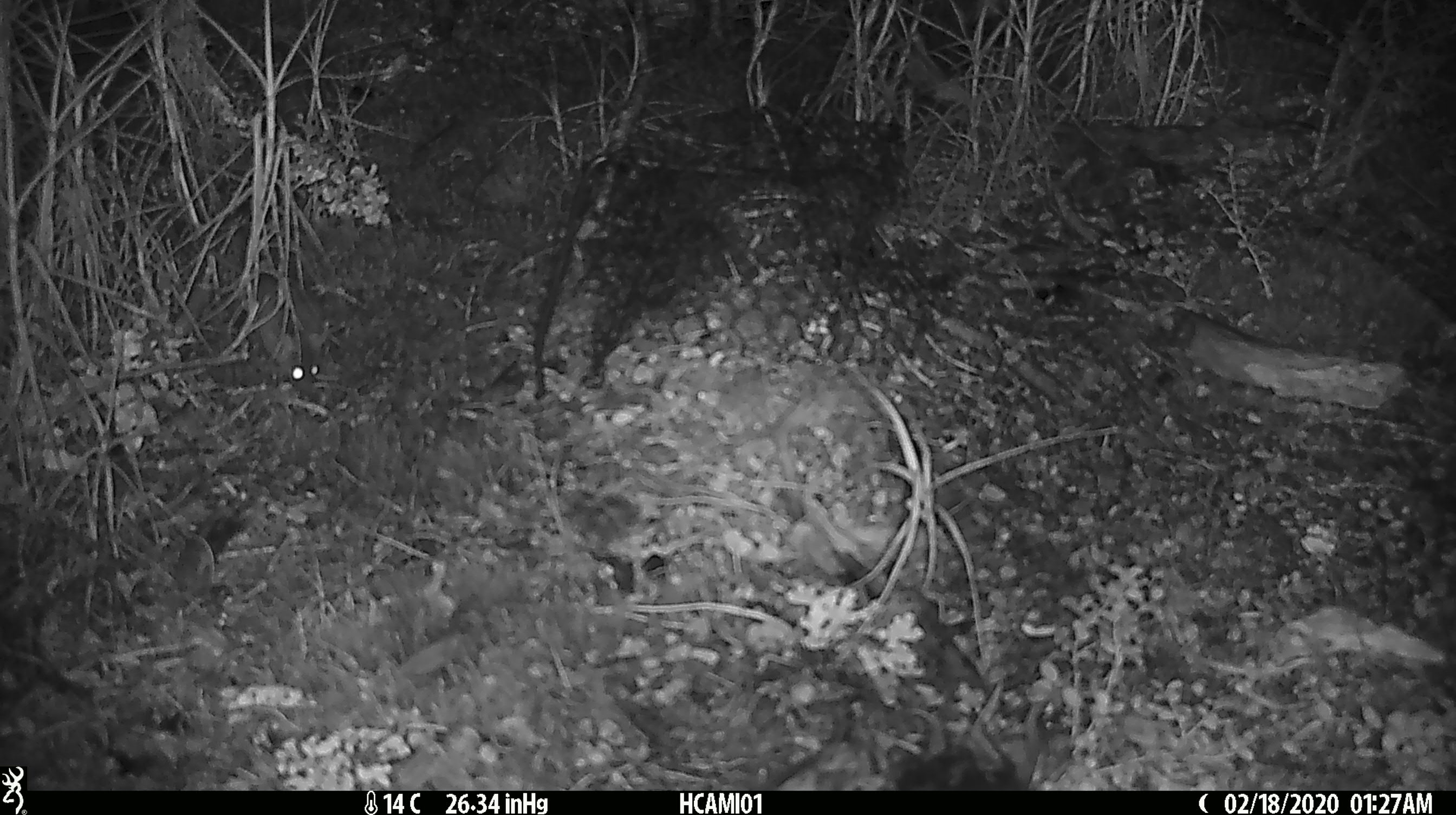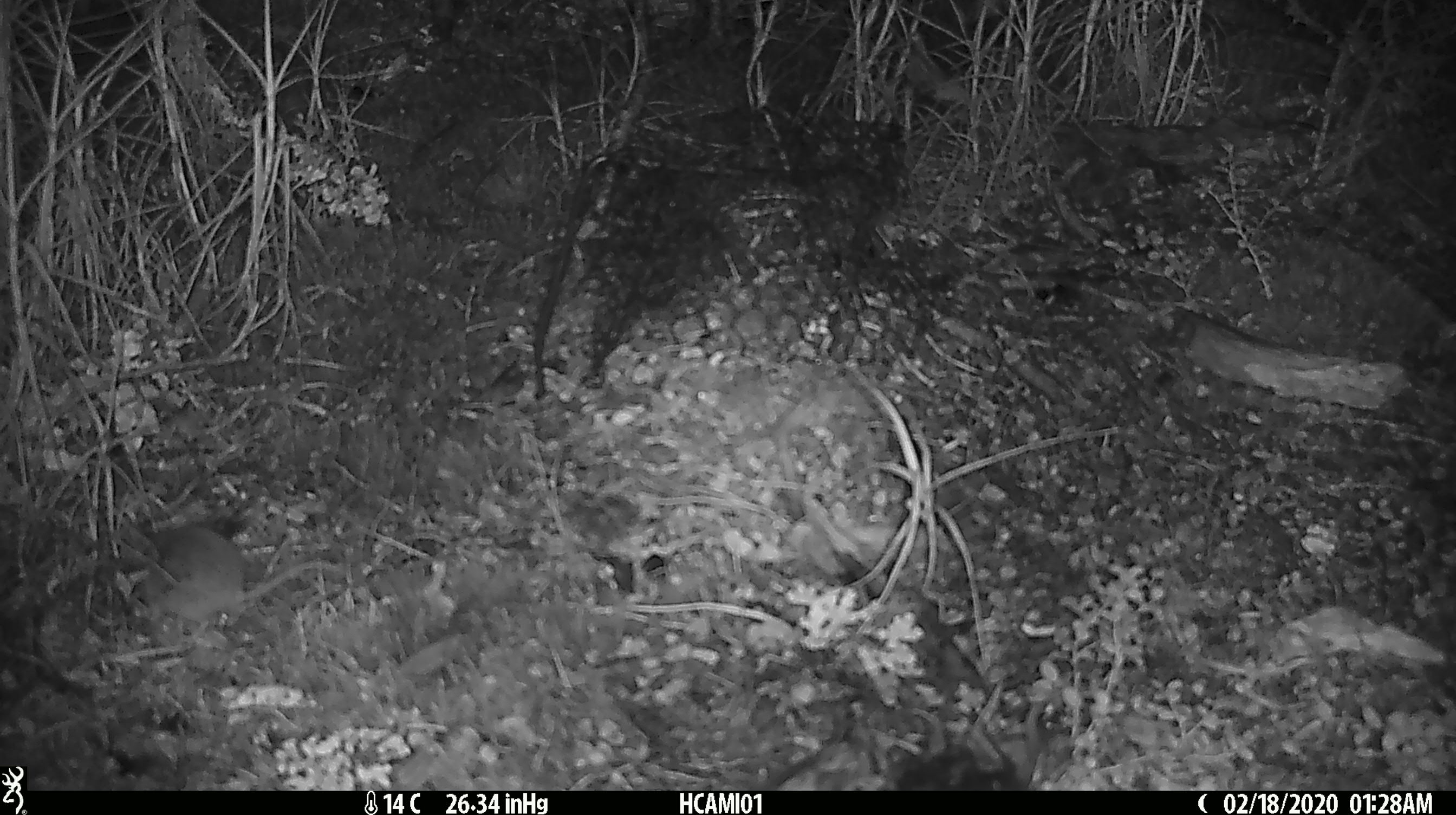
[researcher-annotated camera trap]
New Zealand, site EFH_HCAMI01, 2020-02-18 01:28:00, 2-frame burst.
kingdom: Animalia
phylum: Chordata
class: Mammalia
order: Rodentia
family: Muridae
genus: Mus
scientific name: Mus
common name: mouse